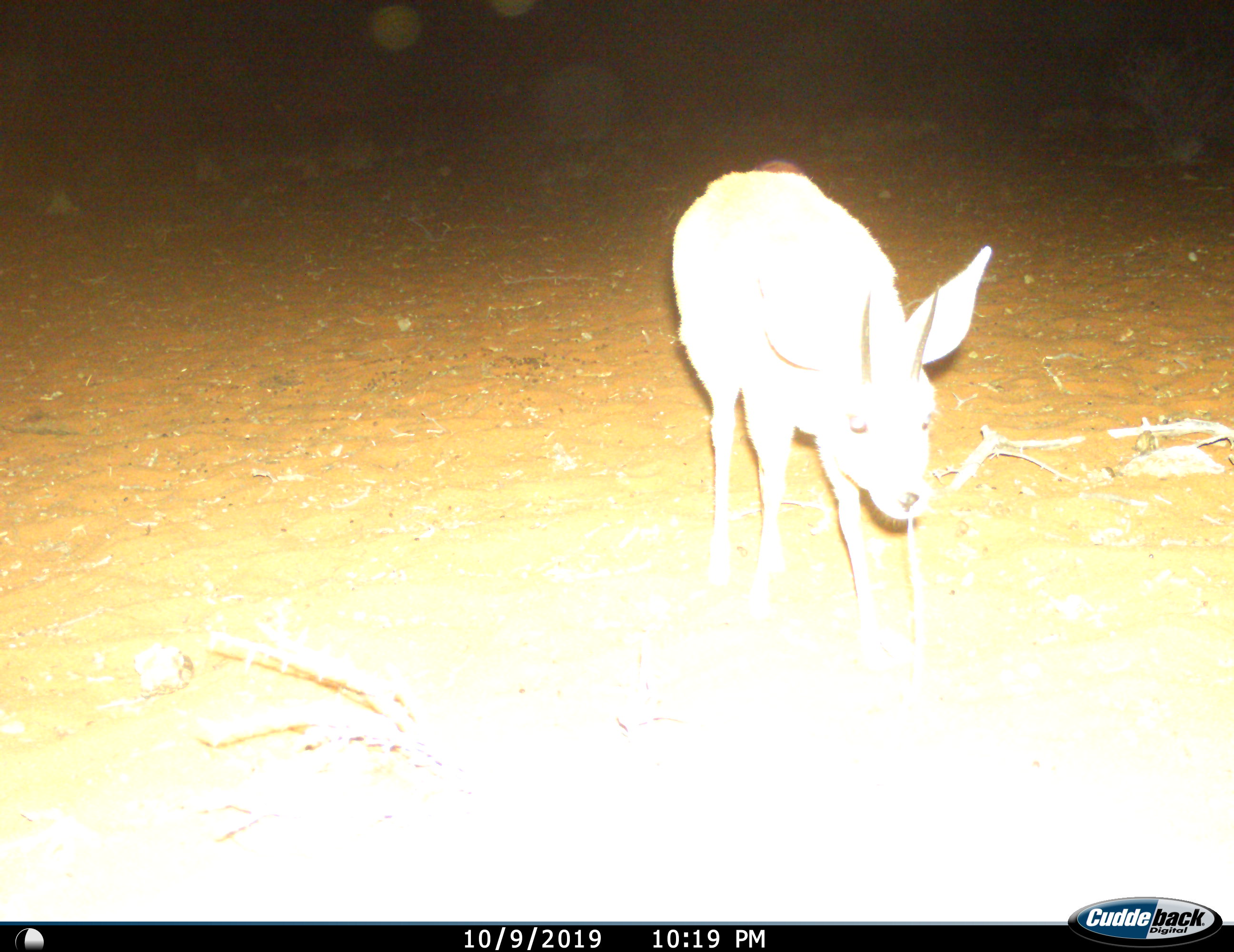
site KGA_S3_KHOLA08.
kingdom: Animalia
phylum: Chordata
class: Mammalia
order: Artiodactyla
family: Bovidae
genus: Raphicerus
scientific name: Raphicerus campestris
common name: steenbok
Steenbok (Raphicerus campestris), count 1. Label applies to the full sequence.